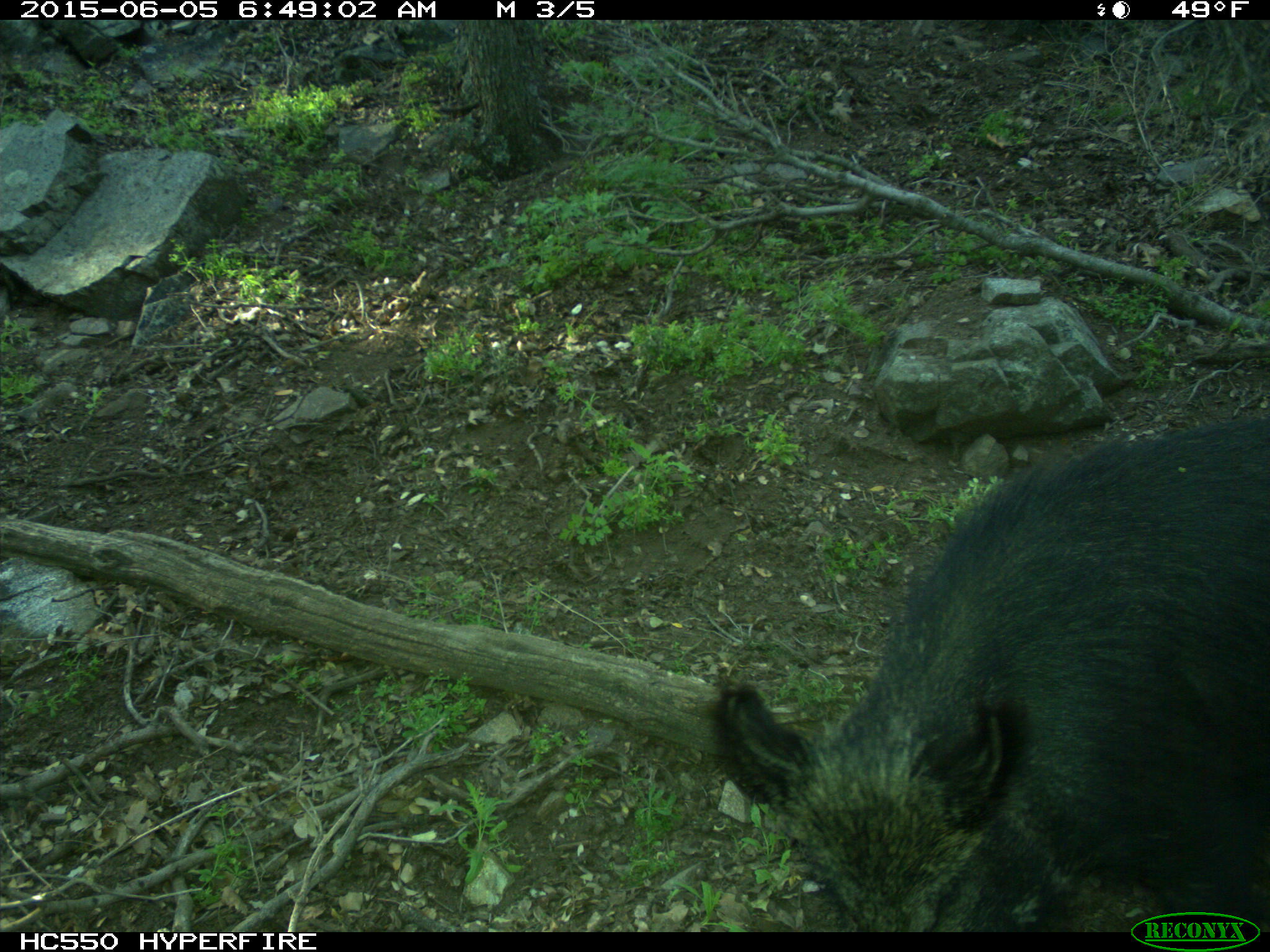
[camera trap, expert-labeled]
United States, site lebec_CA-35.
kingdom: Animalia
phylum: Chordata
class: Mammalia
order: Artiodactyla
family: Suidae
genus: Sus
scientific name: Sus scrofa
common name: wild boar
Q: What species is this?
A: Sus scrofa (wild boar).